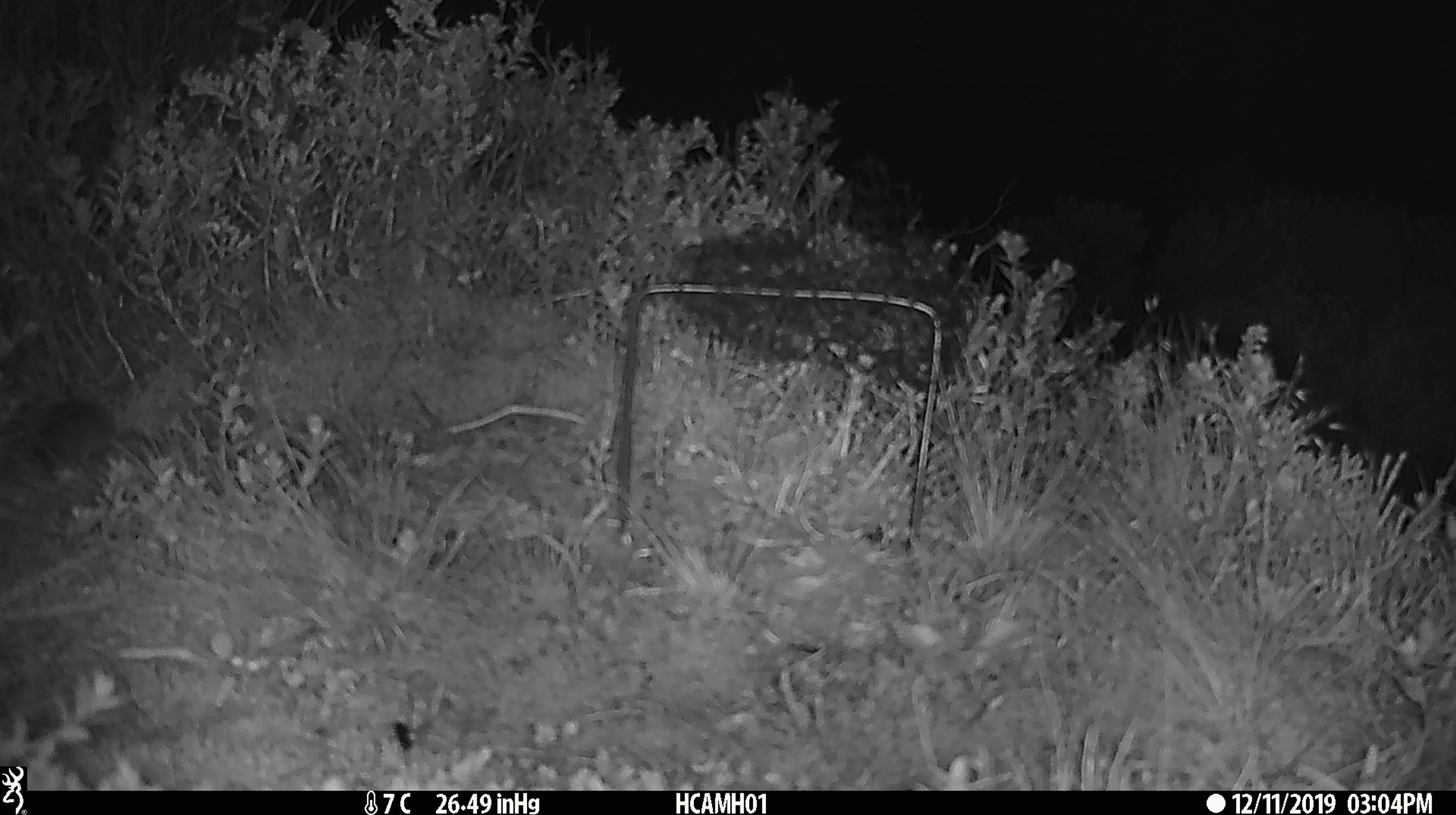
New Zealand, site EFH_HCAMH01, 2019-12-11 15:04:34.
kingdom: Animalia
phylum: Chordata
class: Mammalia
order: Rodentia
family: Muridae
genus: Mus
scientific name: Mus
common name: mouse